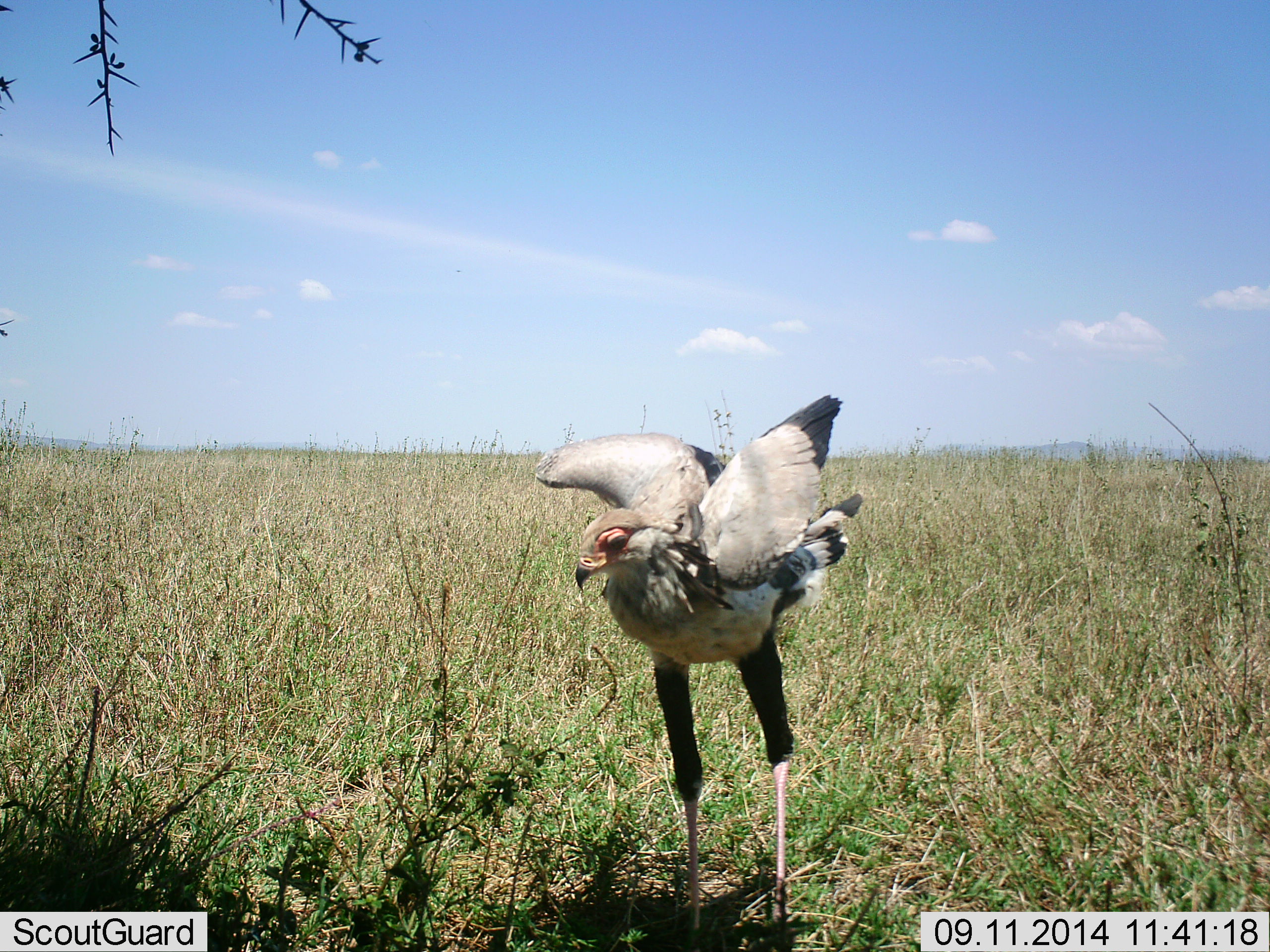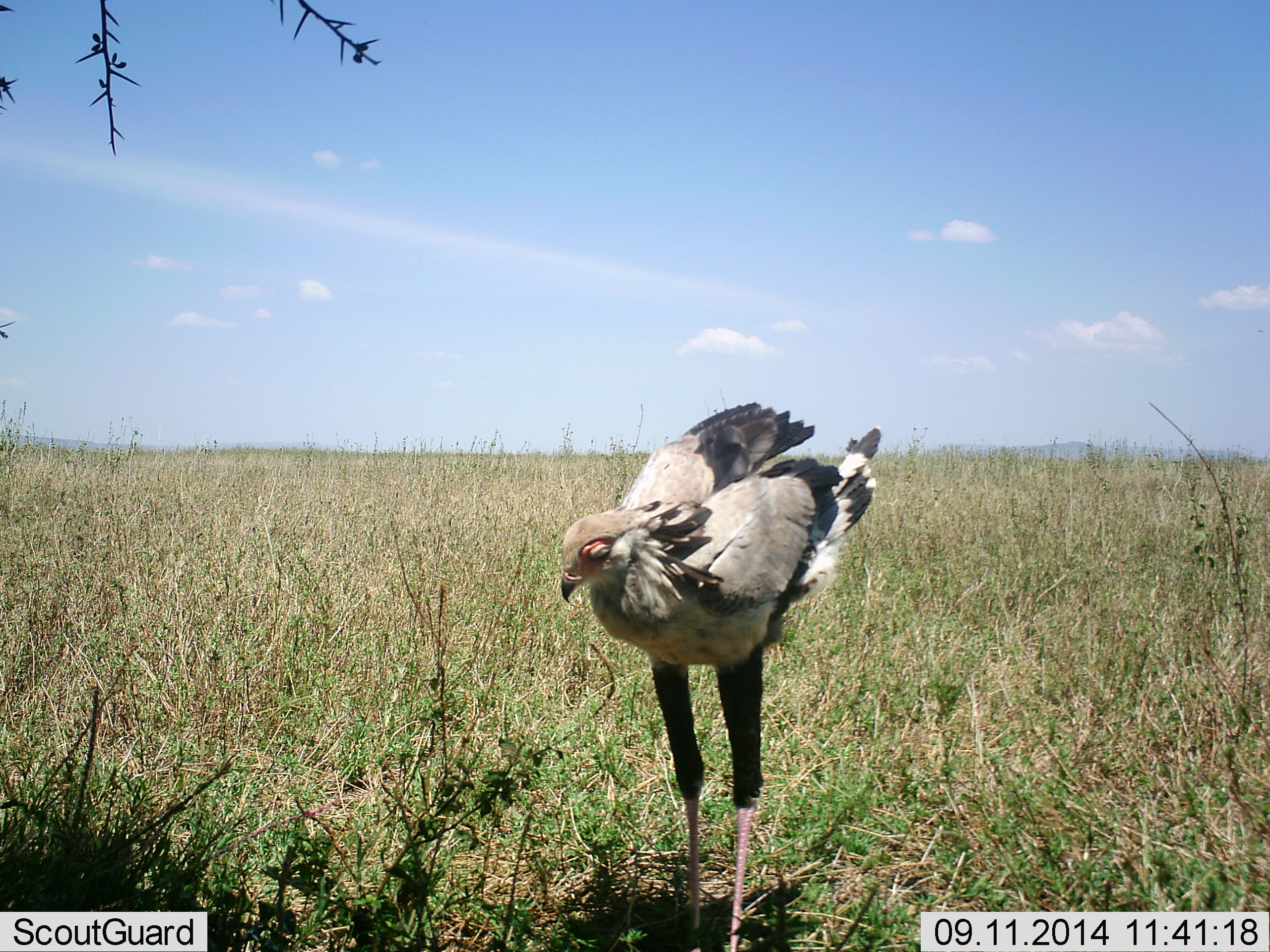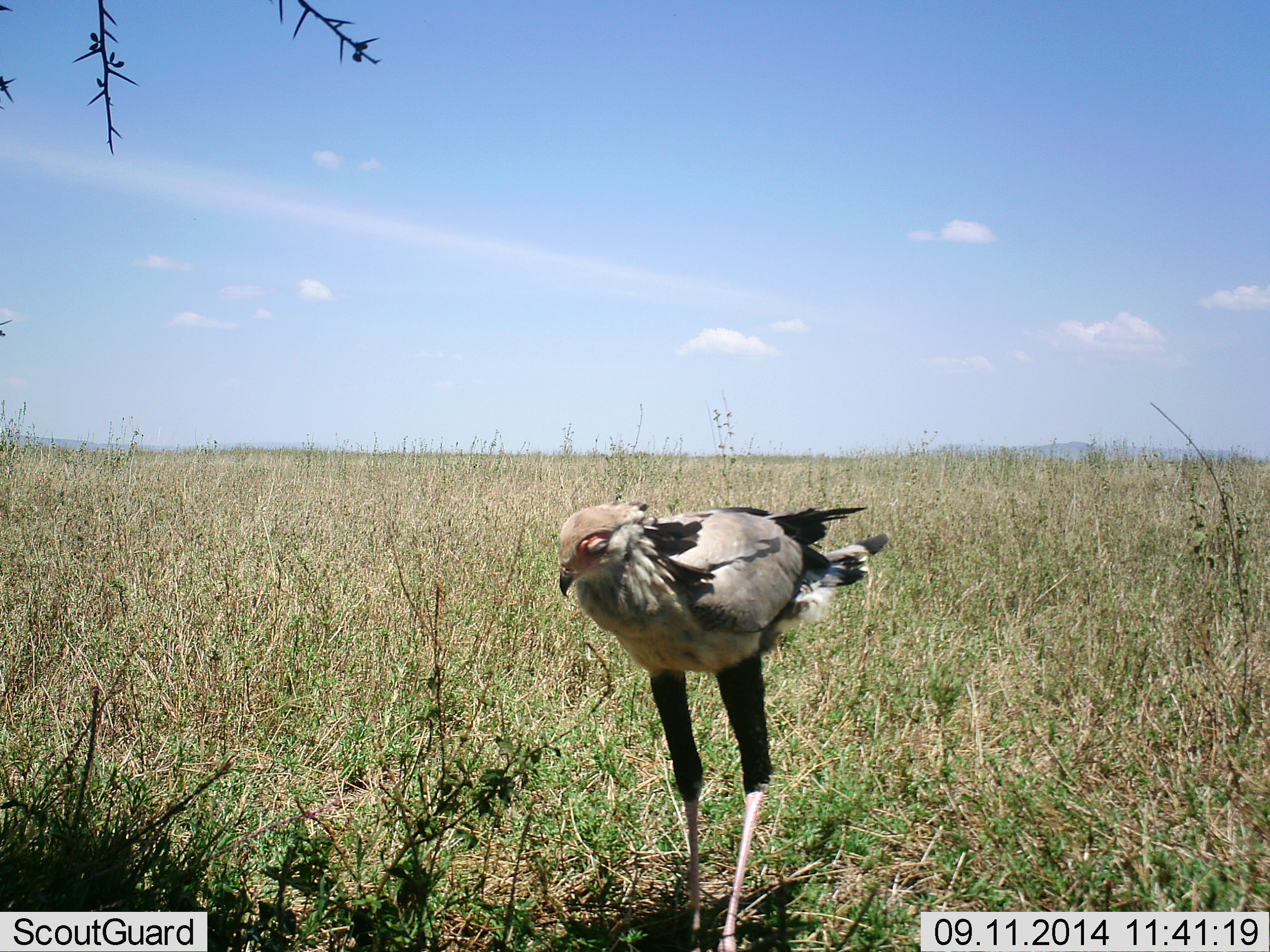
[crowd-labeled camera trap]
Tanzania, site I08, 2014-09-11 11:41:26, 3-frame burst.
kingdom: Animalia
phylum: Chordata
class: Aves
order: Accipitriformes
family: Sagittariidae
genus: Sagittarius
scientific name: Sagittarius serpentarius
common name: secretary bird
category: secretarybird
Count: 1.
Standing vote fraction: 100%.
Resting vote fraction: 0%.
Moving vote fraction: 0%.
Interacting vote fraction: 0%.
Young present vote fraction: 0%.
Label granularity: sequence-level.